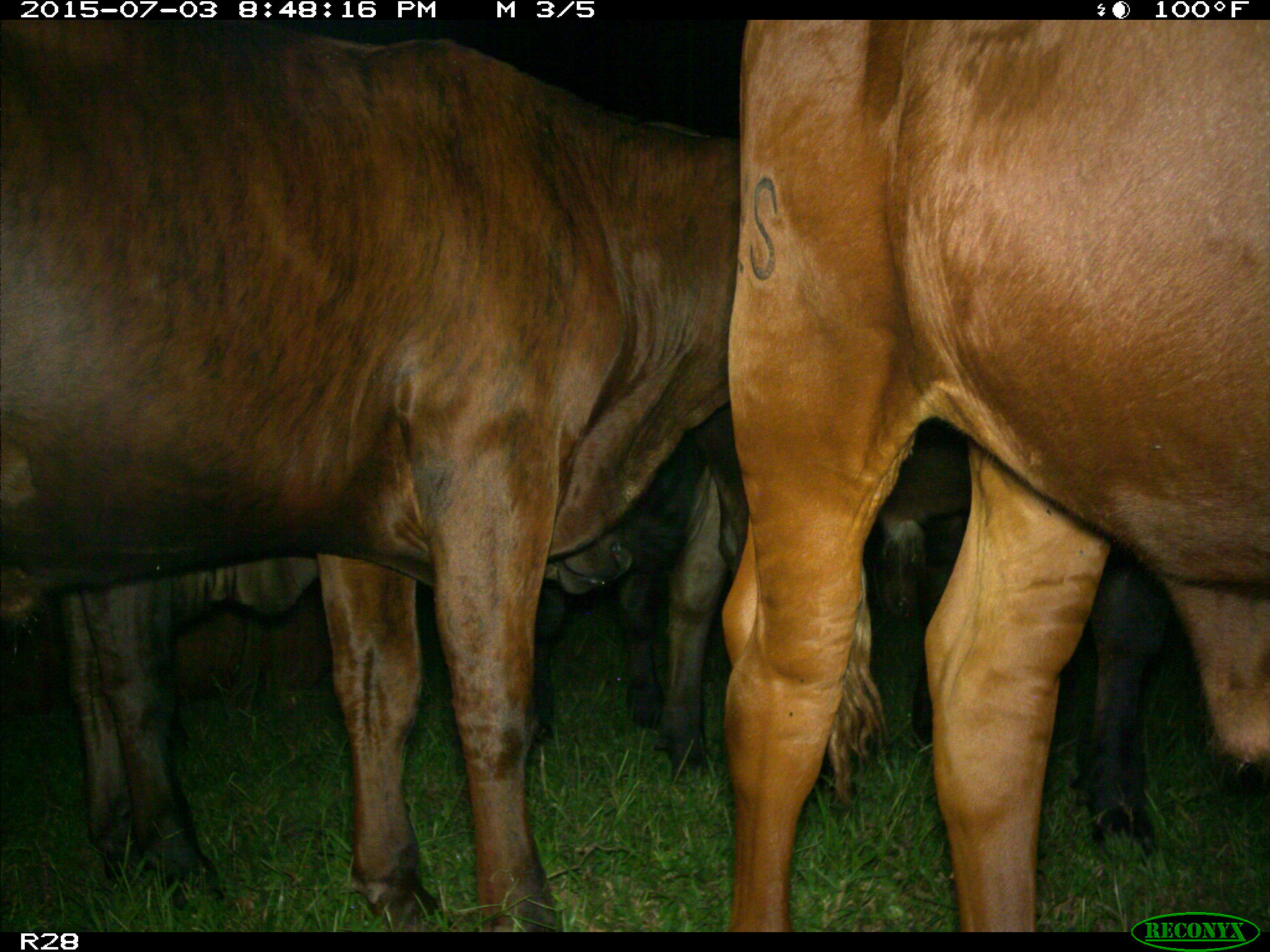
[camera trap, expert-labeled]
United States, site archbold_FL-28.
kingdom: Animalia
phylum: Chordata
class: Mammalia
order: Artiodactyla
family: Bovidae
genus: Bos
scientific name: Bos taurus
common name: domestic cow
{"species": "Bos taurus (domestic cow)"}